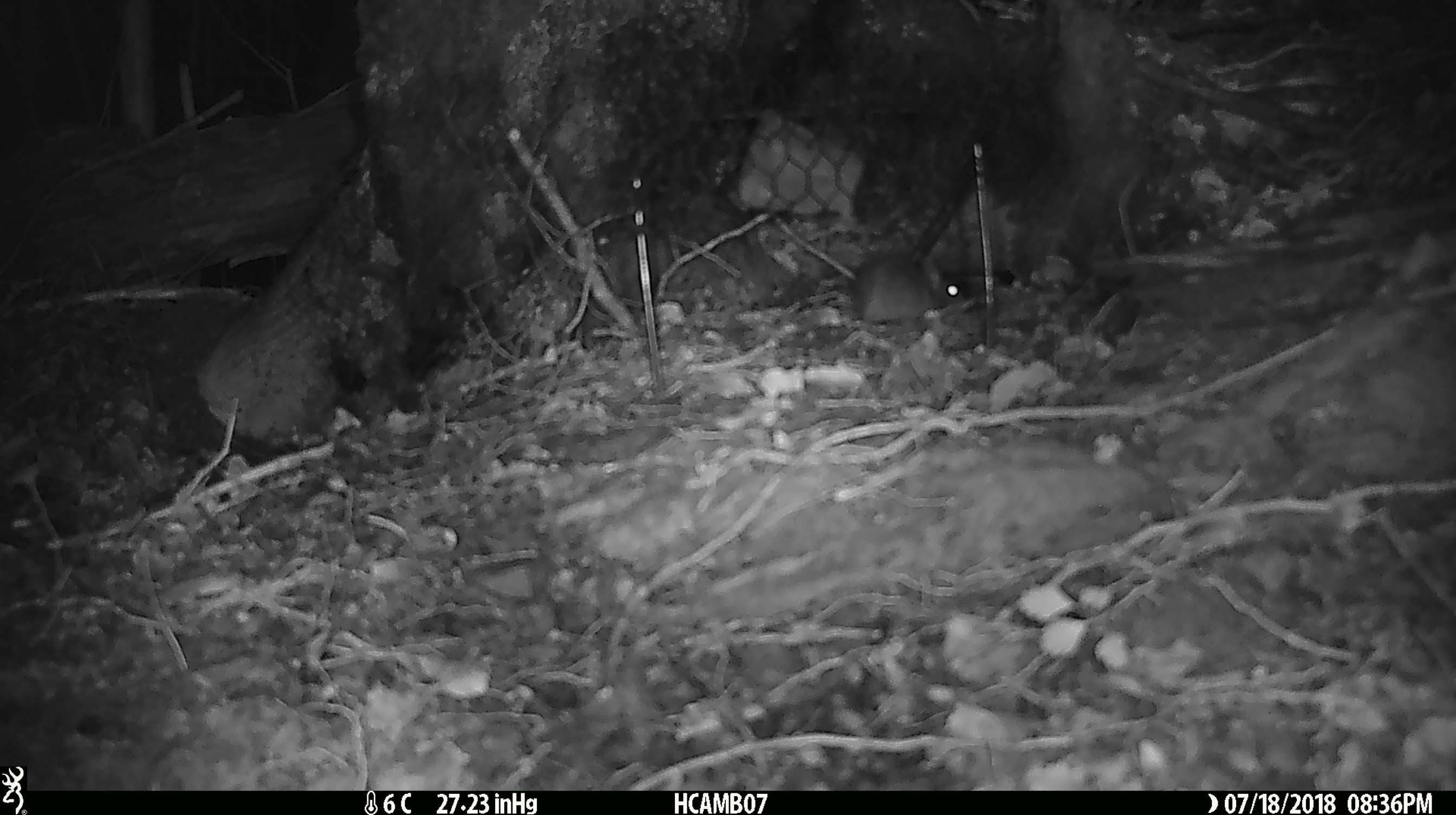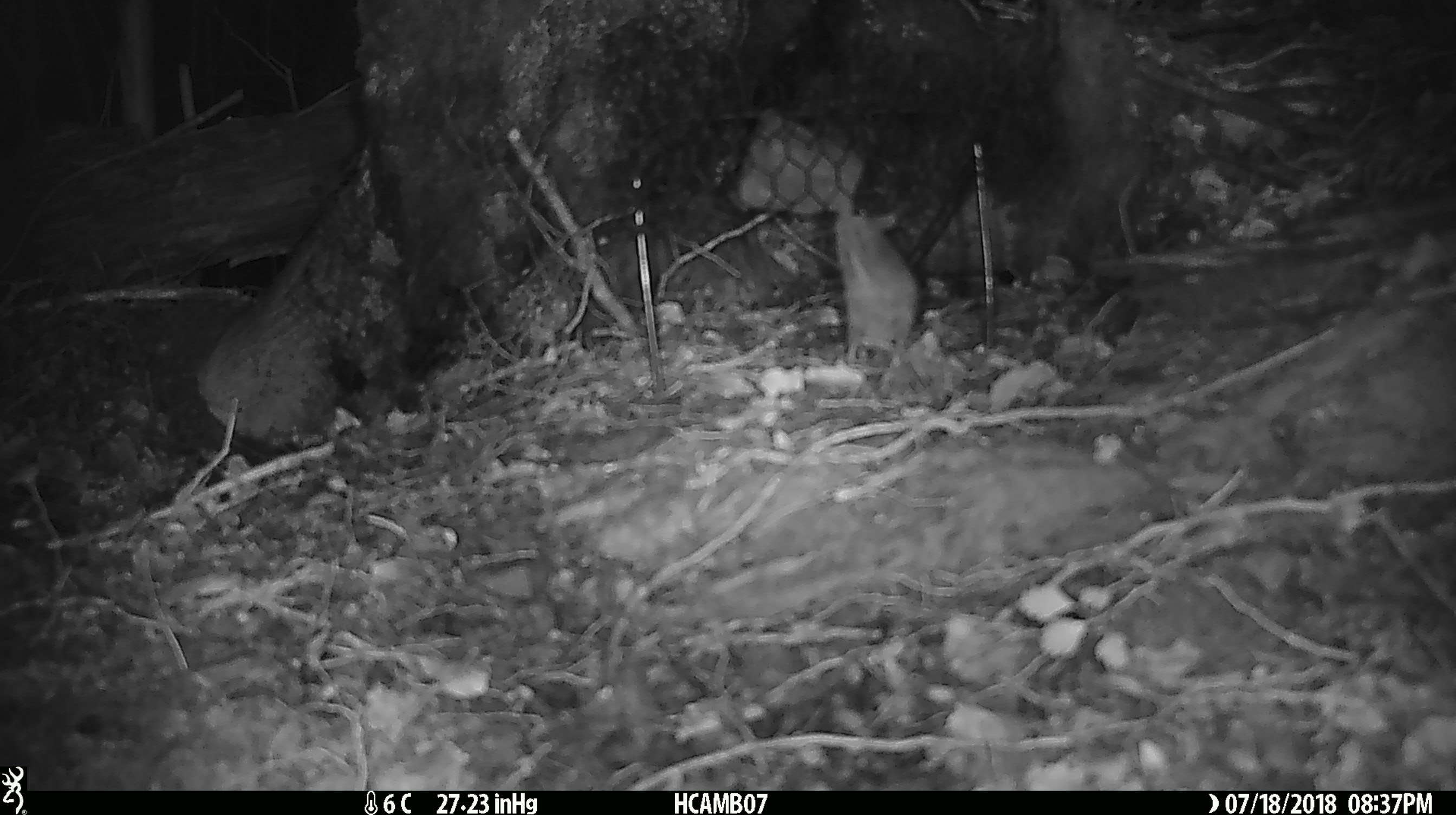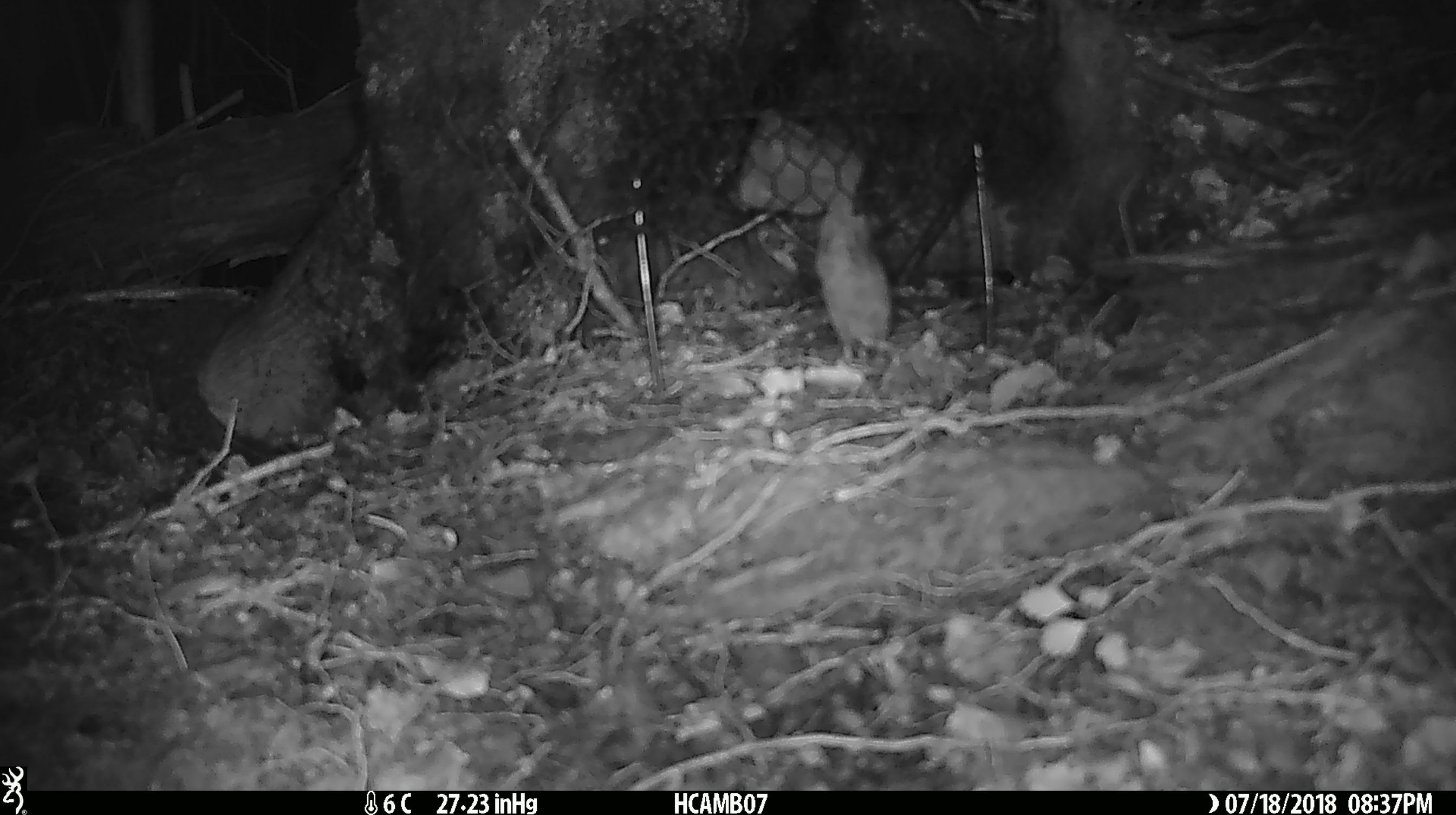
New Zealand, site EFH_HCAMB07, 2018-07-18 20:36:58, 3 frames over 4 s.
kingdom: Animalia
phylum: Chordata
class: Mammalia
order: Rodentia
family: Muridae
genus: Mus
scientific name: Mus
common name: mouse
Mouse (Mus).